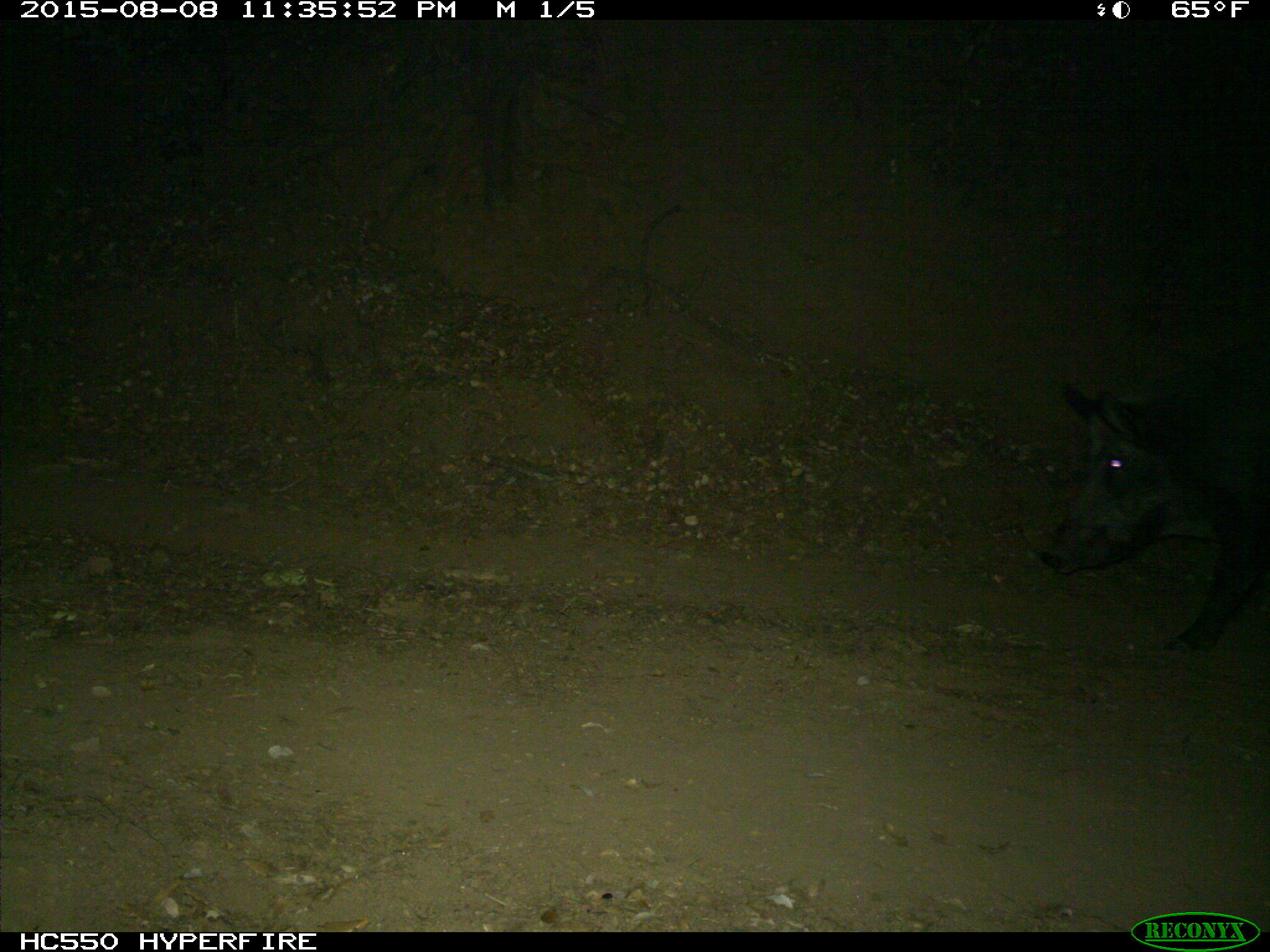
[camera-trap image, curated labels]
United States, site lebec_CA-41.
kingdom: Animalia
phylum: Chordata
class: Mammalia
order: Artiodactyla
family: Suidae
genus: Sus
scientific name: Sus scrofa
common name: wild boar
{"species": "Sus scrofa (wild boar)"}